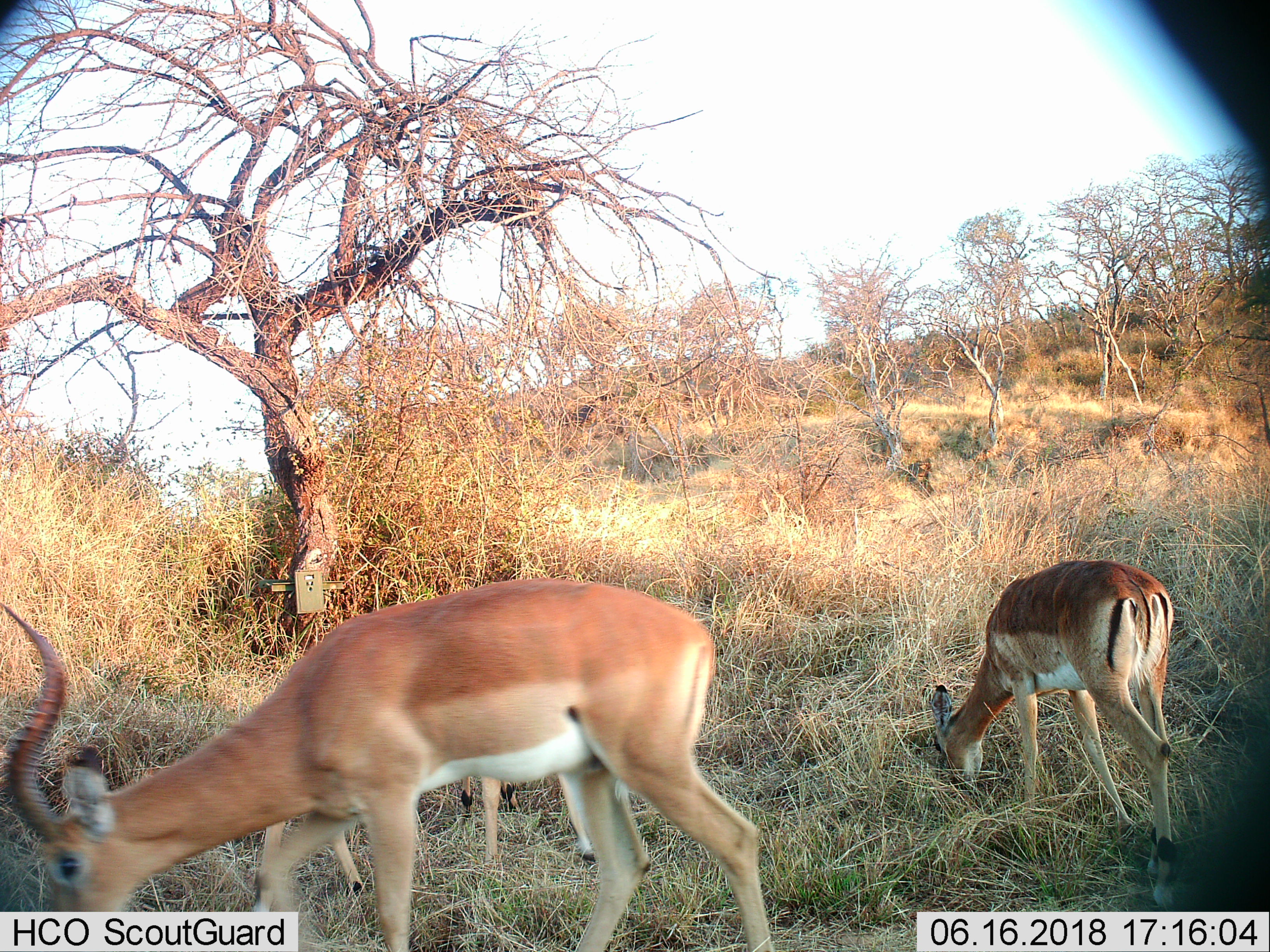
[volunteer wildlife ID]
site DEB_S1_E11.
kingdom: Animalia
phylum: Chordata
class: Mammalia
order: Artiodactyla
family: Bovidae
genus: Aepyceros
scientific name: Aepyceros melampus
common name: impala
Impala (Aepyceros melampus), count 2. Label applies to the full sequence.